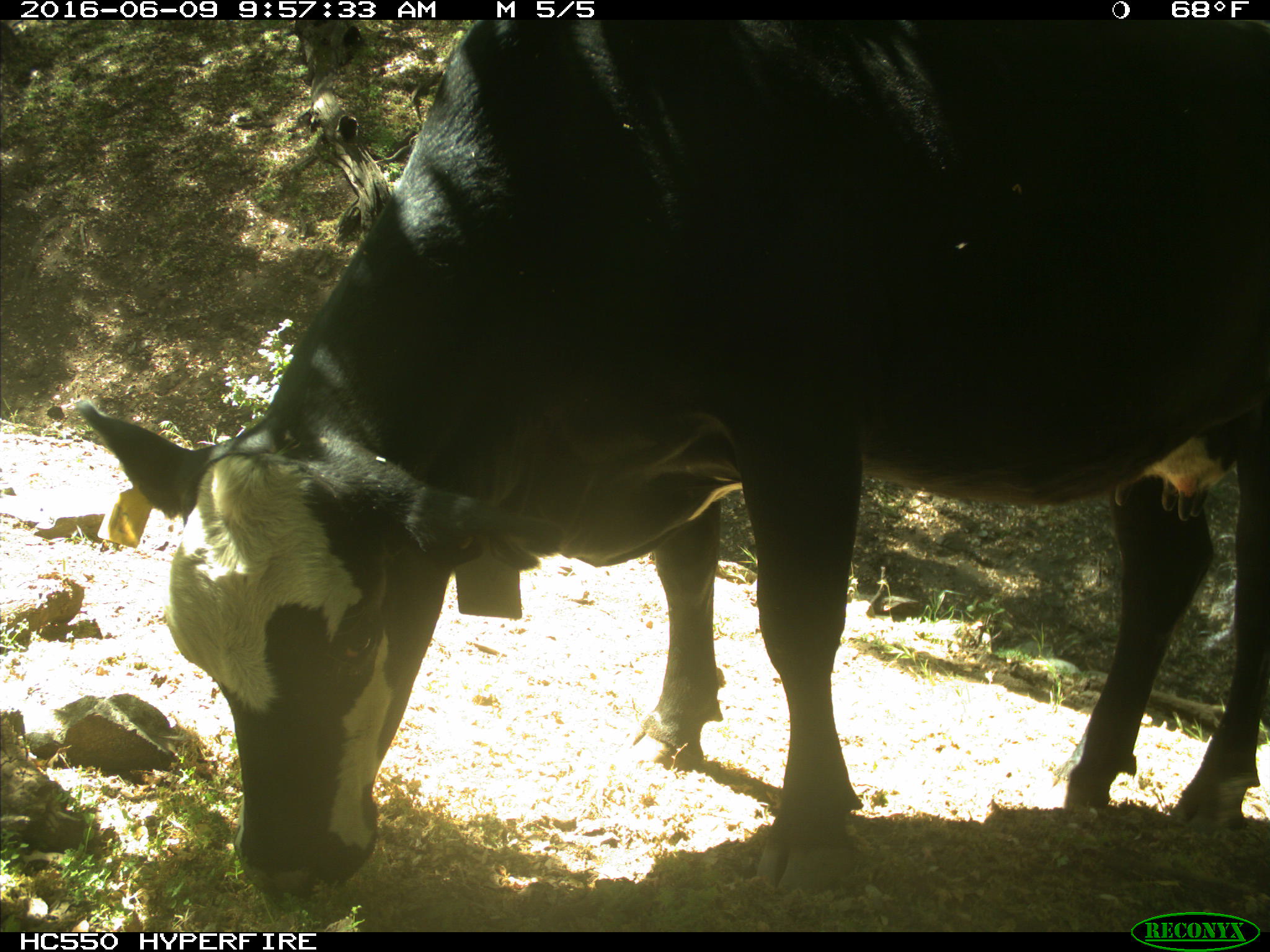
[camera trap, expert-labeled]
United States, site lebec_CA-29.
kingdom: Animalia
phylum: Chordata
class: Mammalia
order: Artiodactyla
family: Bovidae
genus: Bos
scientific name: Bos taurus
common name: domestic cow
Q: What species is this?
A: Bos taurus (domestic cow).